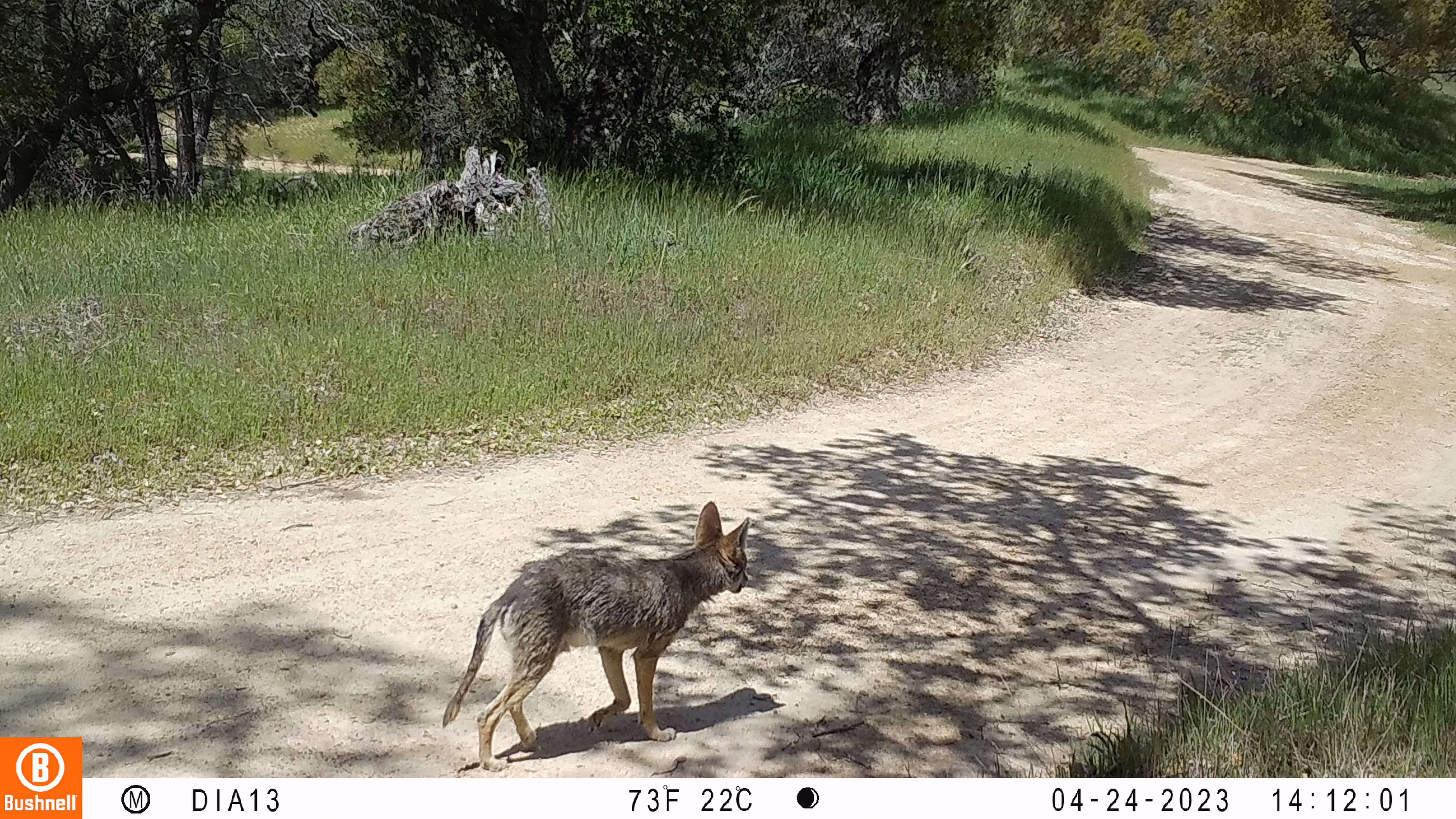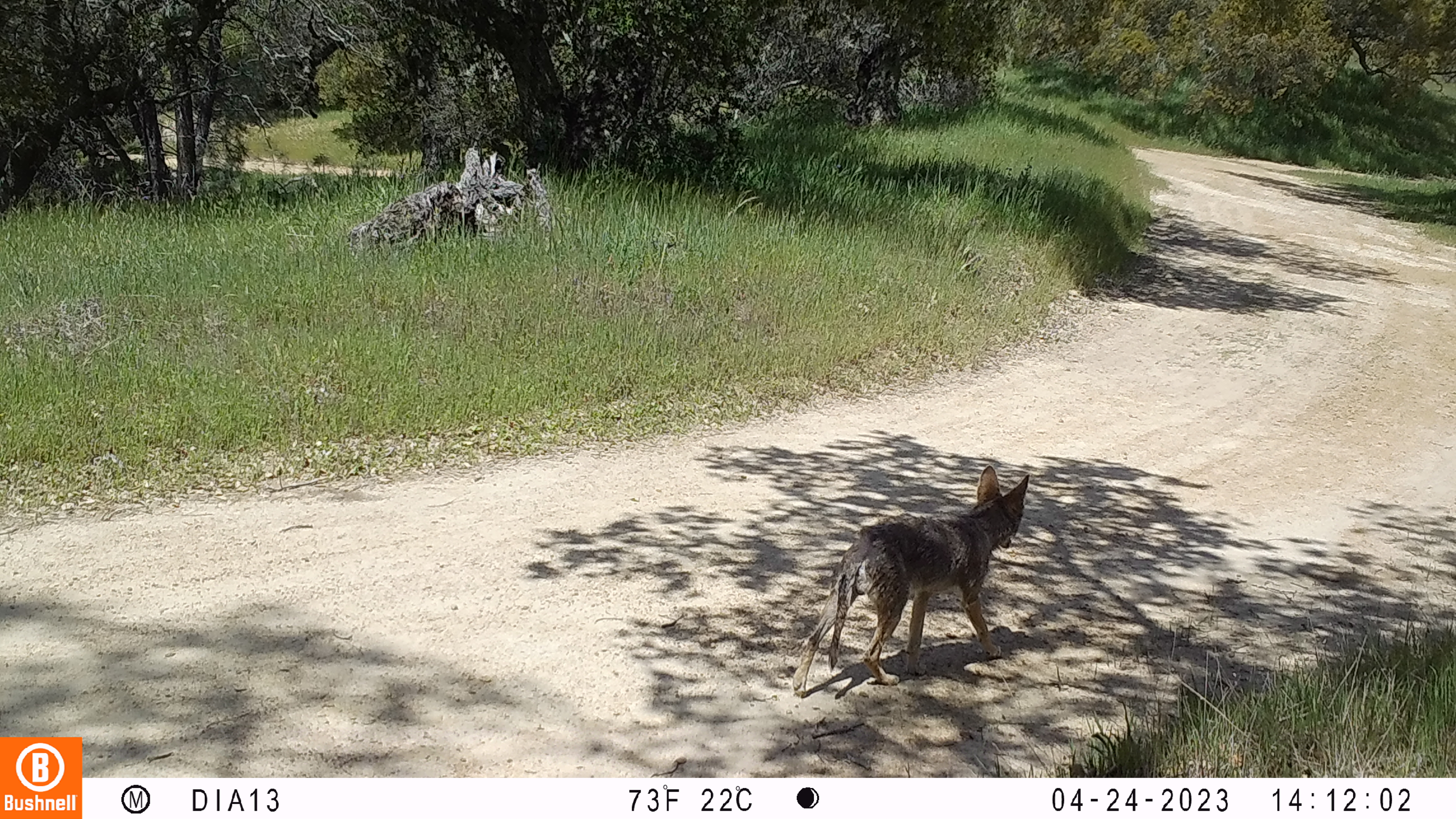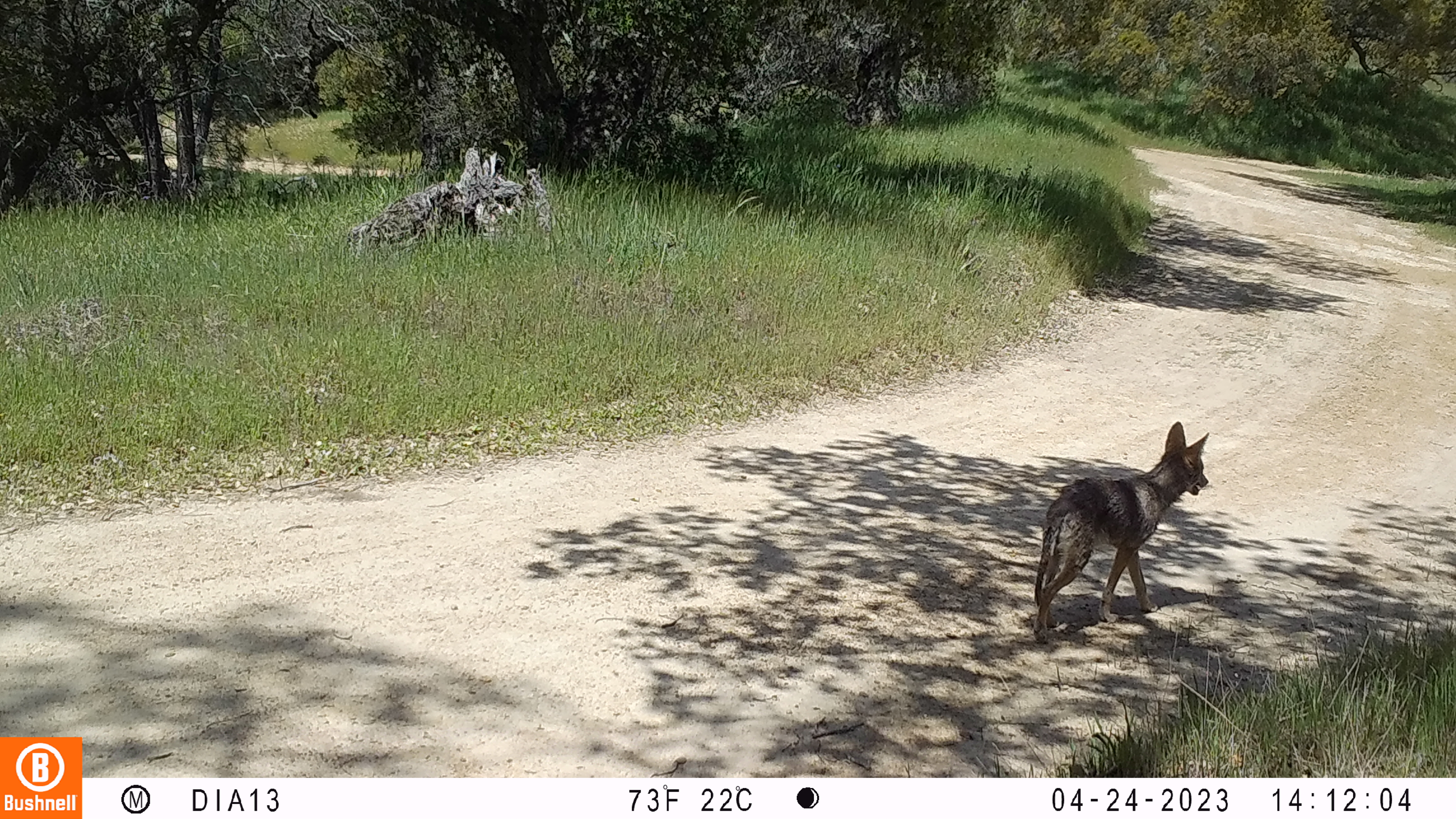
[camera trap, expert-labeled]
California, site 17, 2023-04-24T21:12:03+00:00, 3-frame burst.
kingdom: Animalia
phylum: Chordata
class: Mammalia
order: Carnivora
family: Canidae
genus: Canis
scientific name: Canis latrans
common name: coyote